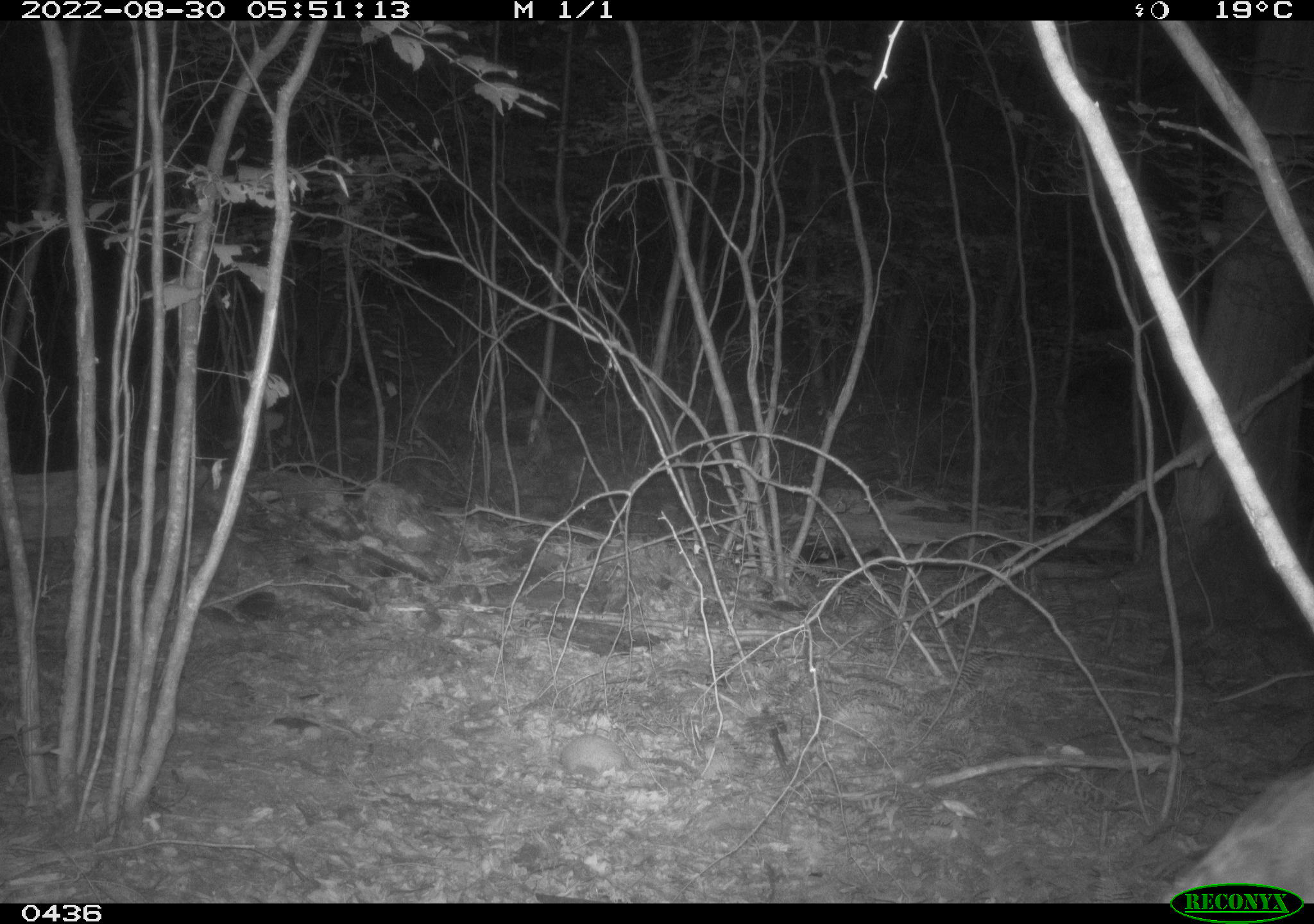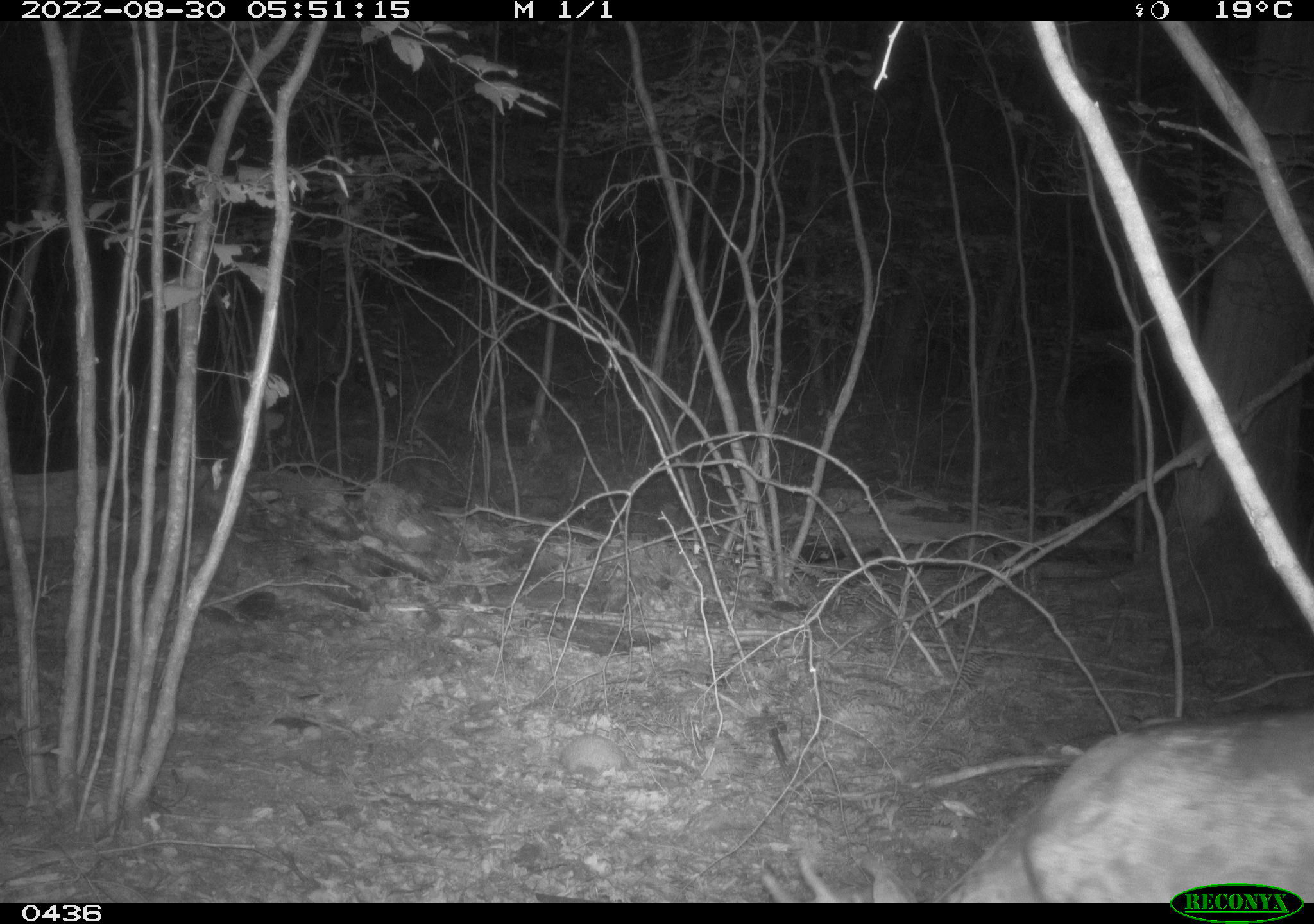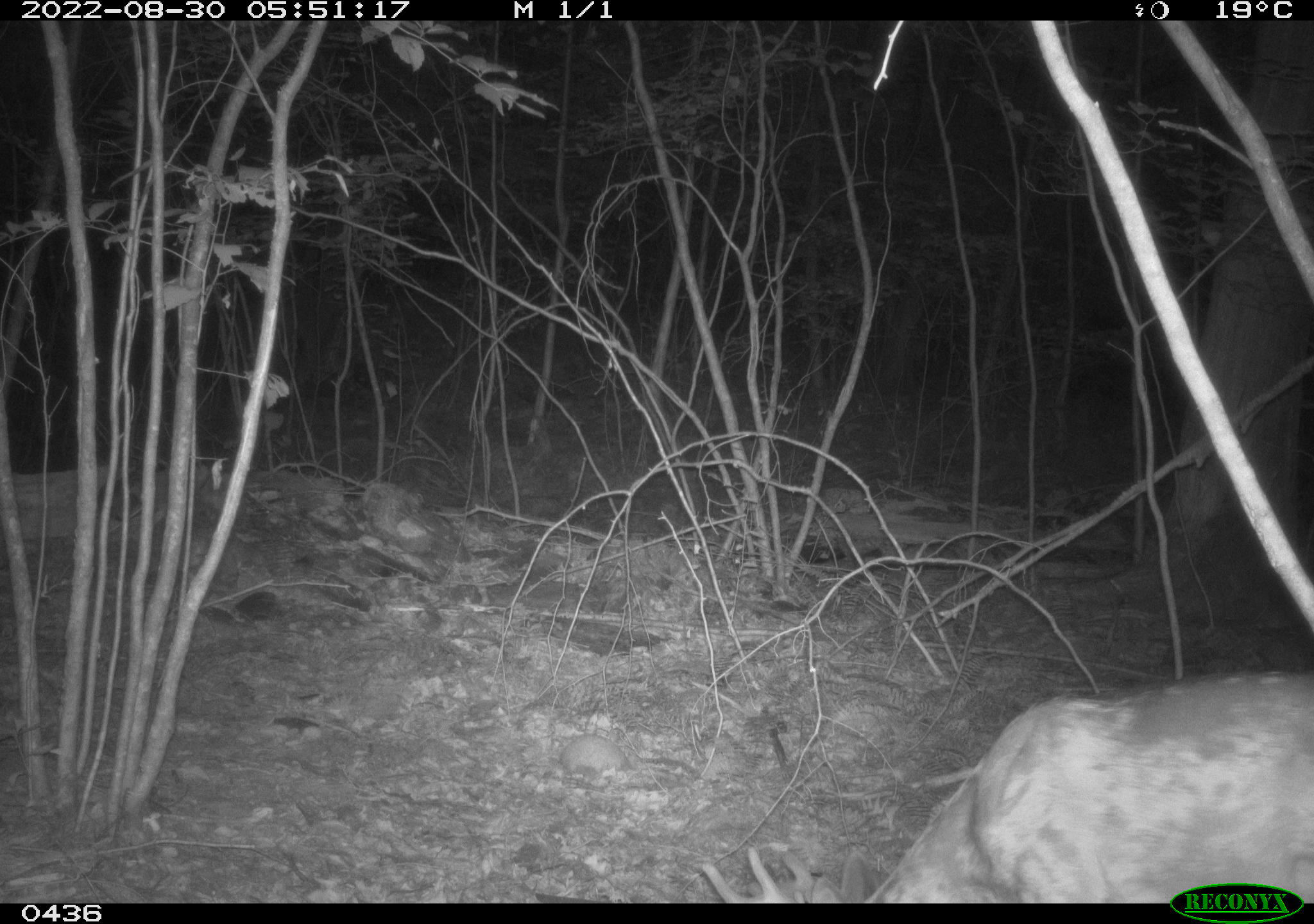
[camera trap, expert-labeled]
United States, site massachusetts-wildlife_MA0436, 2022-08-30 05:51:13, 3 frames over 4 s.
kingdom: Animalia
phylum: Chordata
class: Mammalia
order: Artiodactyla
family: Cervidae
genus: Odocoileus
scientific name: Odocoileus virginianus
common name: white-tailed deer